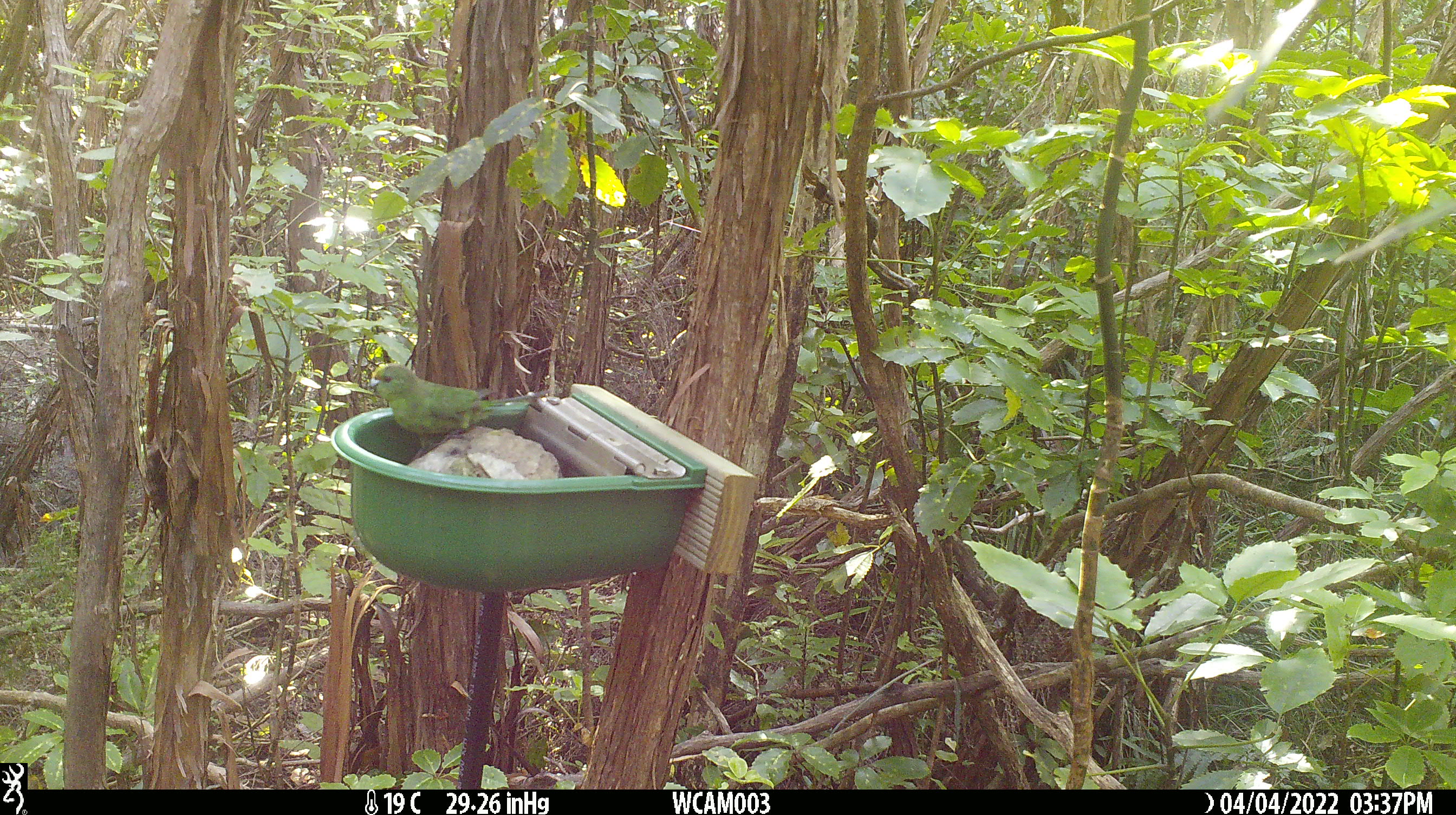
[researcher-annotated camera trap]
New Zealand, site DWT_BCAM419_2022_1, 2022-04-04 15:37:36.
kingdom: Animalia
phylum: Chordata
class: Aves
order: Psittaciformes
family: Psittaculidae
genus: Cyanoramphus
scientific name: Cyanoramphus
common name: parakeet